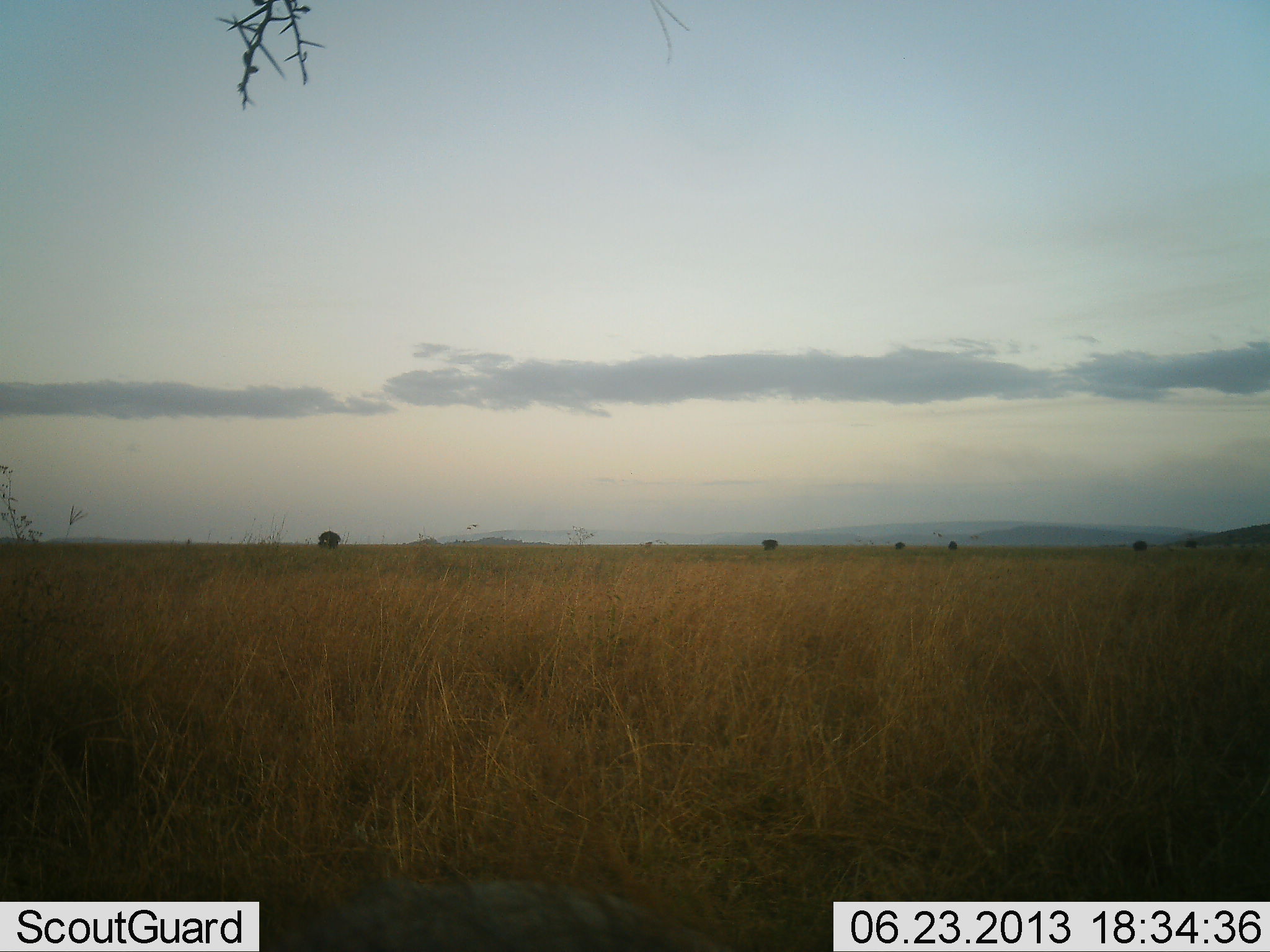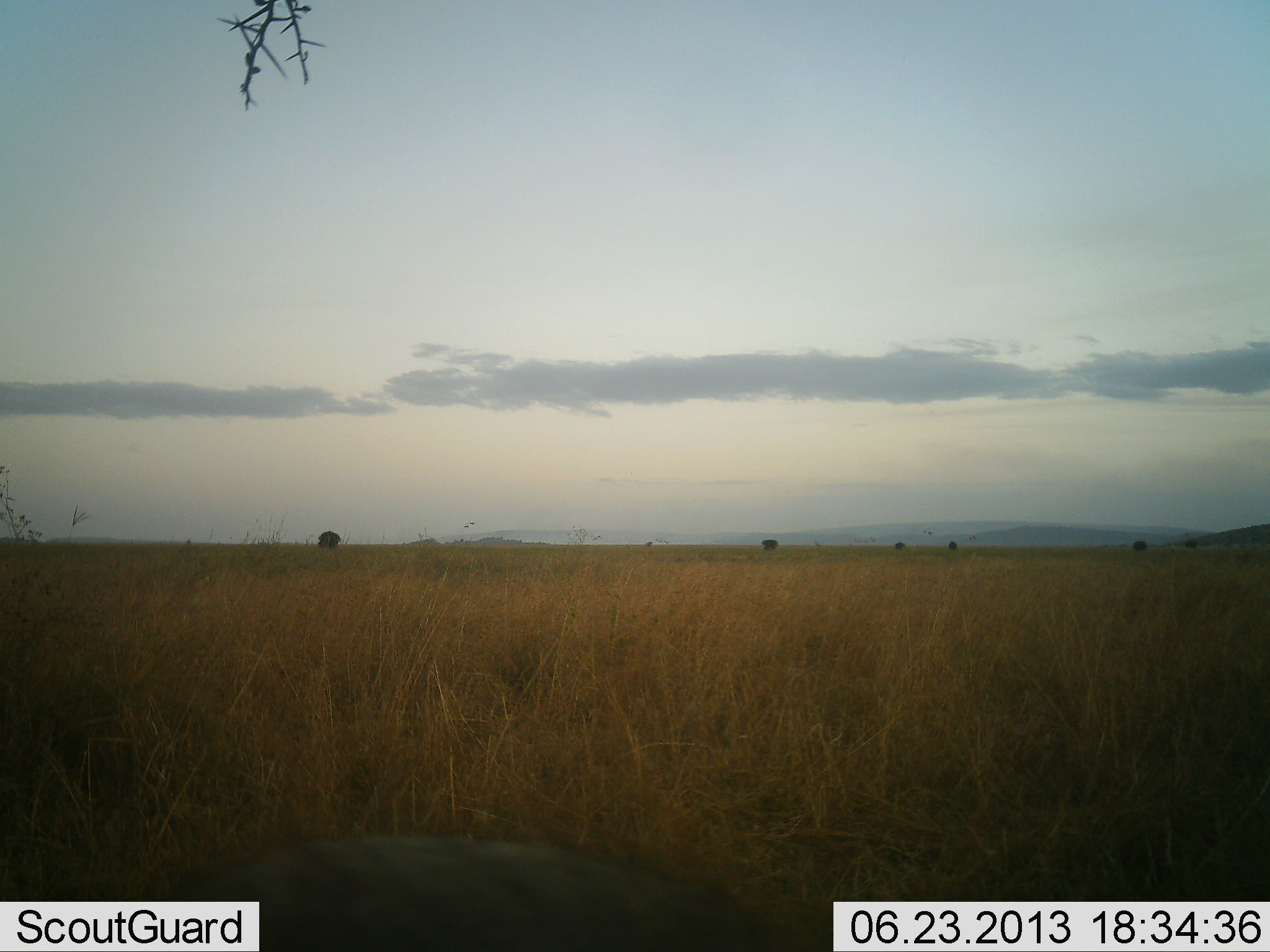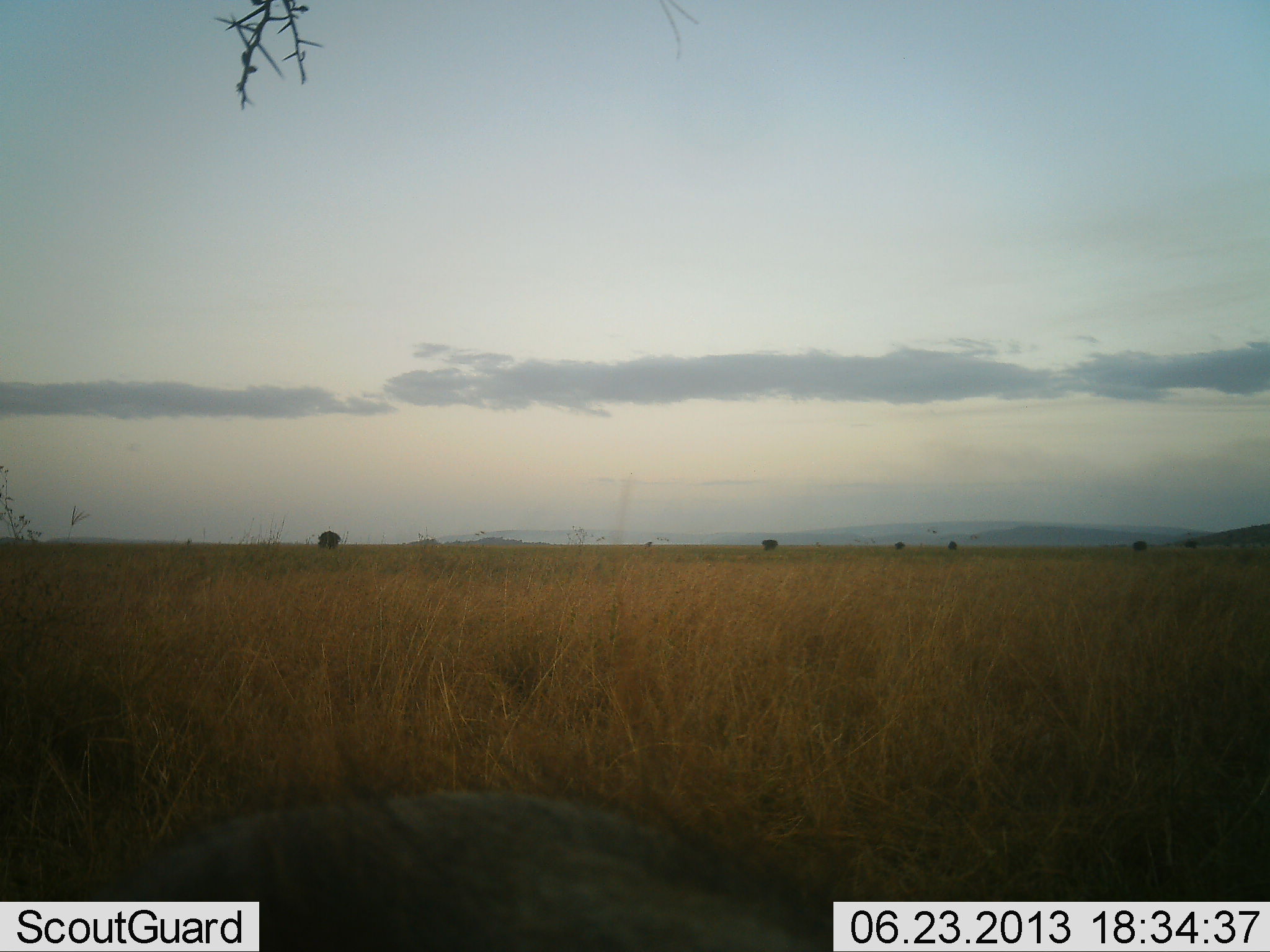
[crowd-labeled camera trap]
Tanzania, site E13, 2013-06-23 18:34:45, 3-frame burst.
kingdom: Animalia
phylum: Chordata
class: Mammalia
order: Artiodactyla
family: Suidae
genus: Phacochoerus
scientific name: Phacochoerus africanus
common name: warthog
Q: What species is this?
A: Warthog (Phacochoerus africanus).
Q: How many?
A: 1.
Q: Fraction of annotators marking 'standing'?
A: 33%.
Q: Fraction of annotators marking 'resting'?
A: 0%.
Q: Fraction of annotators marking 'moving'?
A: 53%.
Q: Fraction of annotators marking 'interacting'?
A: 0%.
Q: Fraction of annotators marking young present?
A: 0%.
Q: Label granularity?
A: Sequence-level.